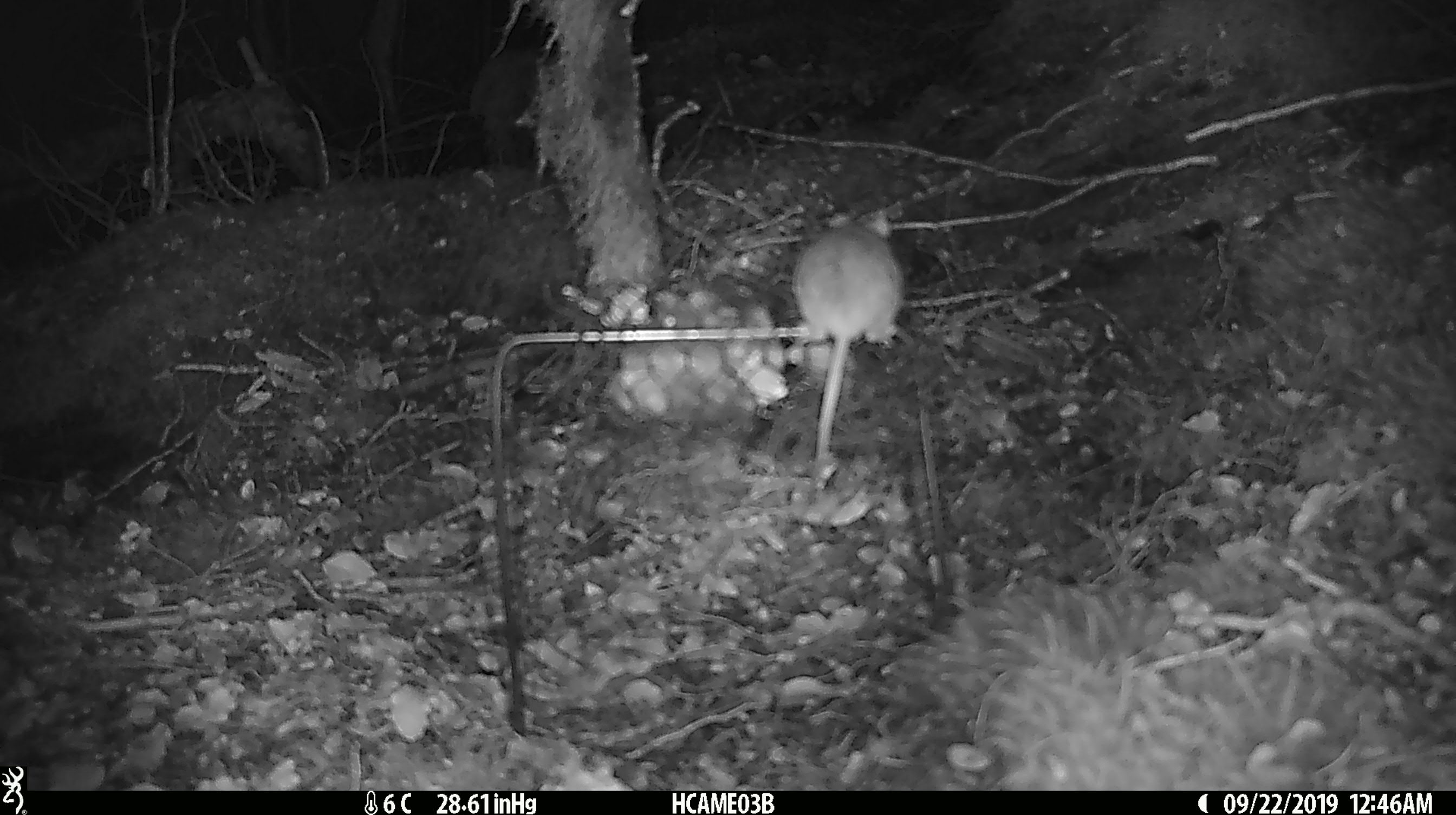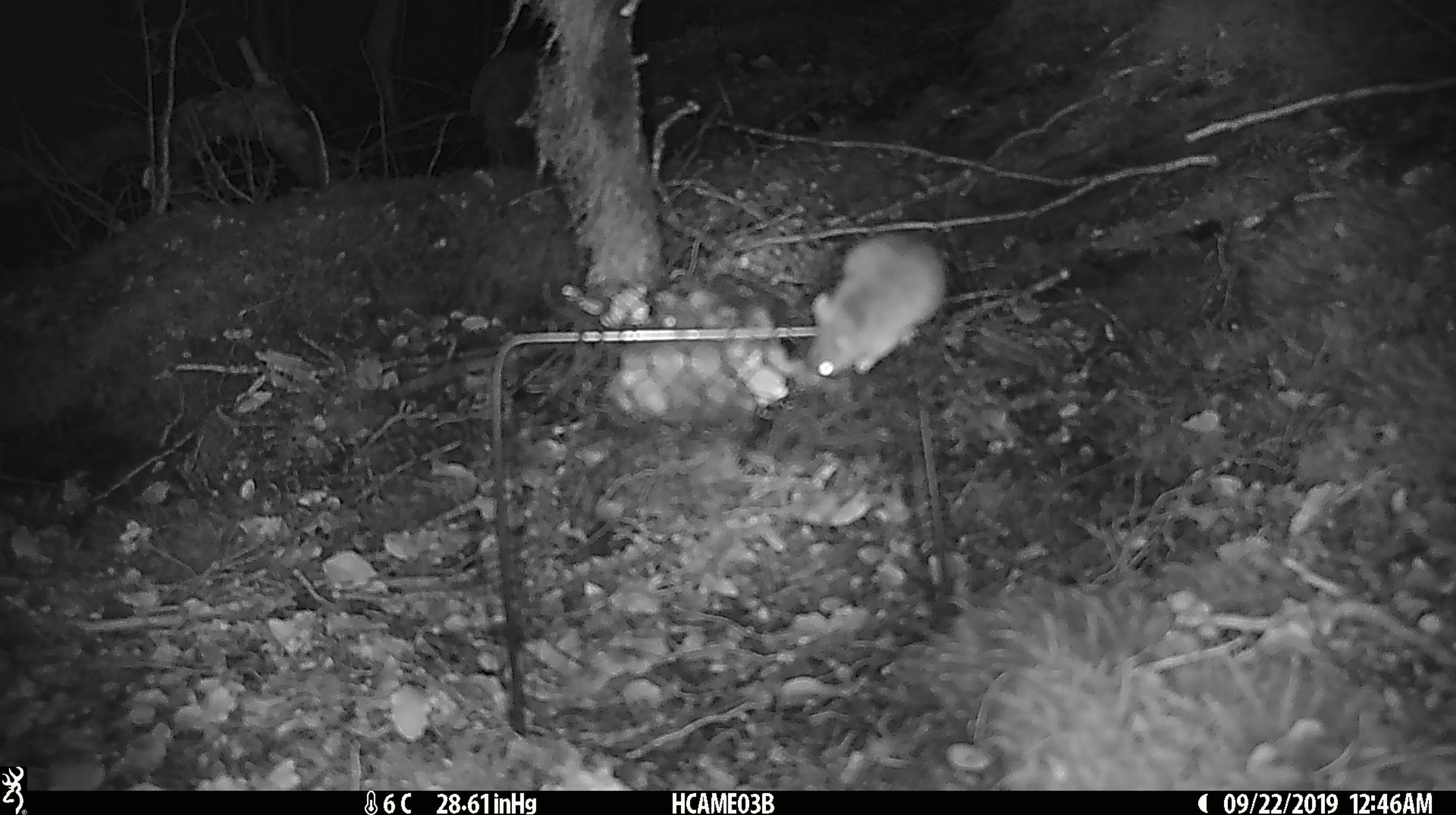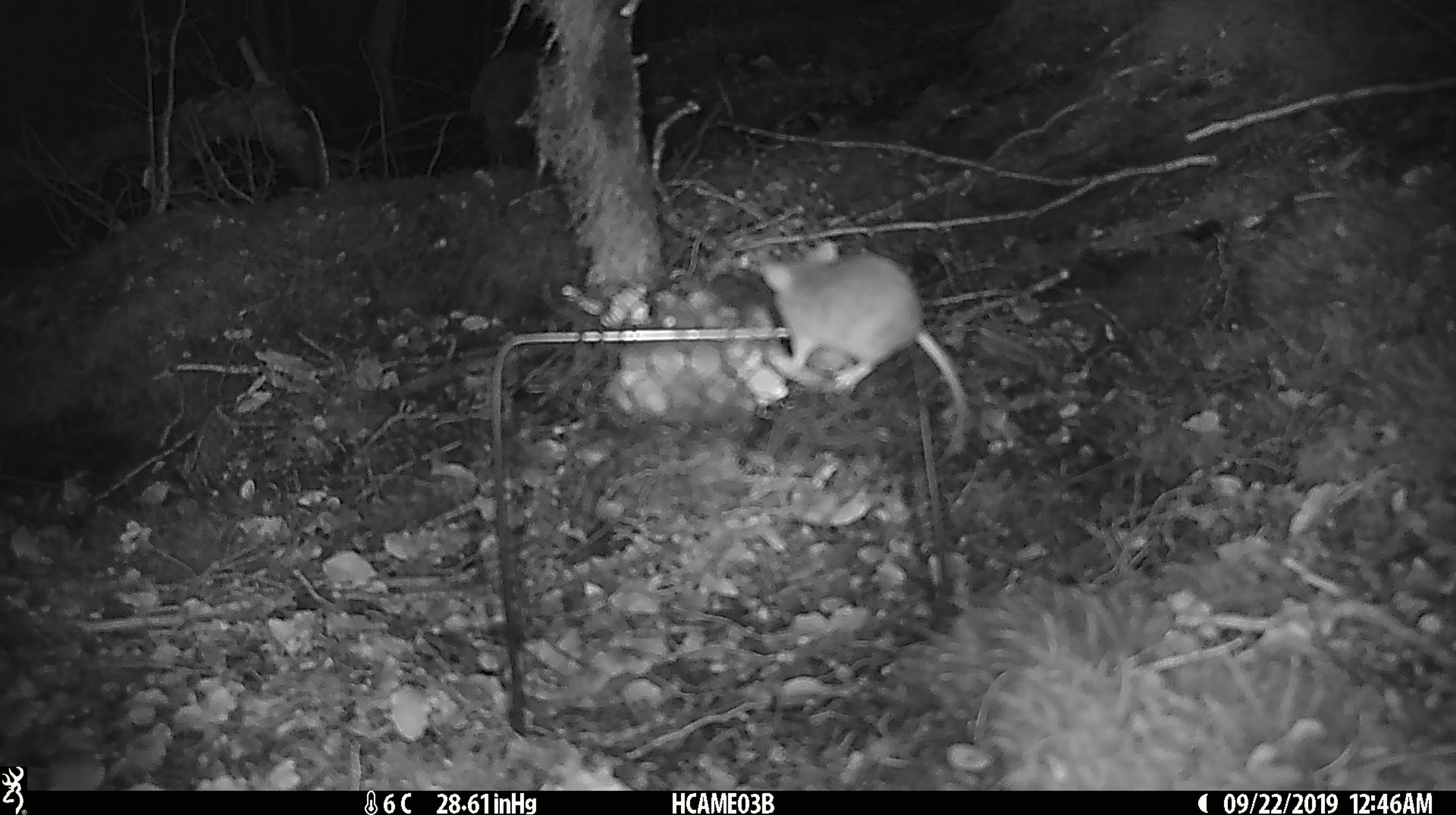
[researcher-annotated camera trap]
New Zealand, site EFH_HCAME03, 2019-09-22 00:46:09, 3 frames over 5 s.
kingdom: Animalia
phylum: Chordata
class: Mammalia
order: Rodentia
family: Muridae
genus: Mus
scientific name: Mus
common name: mouse